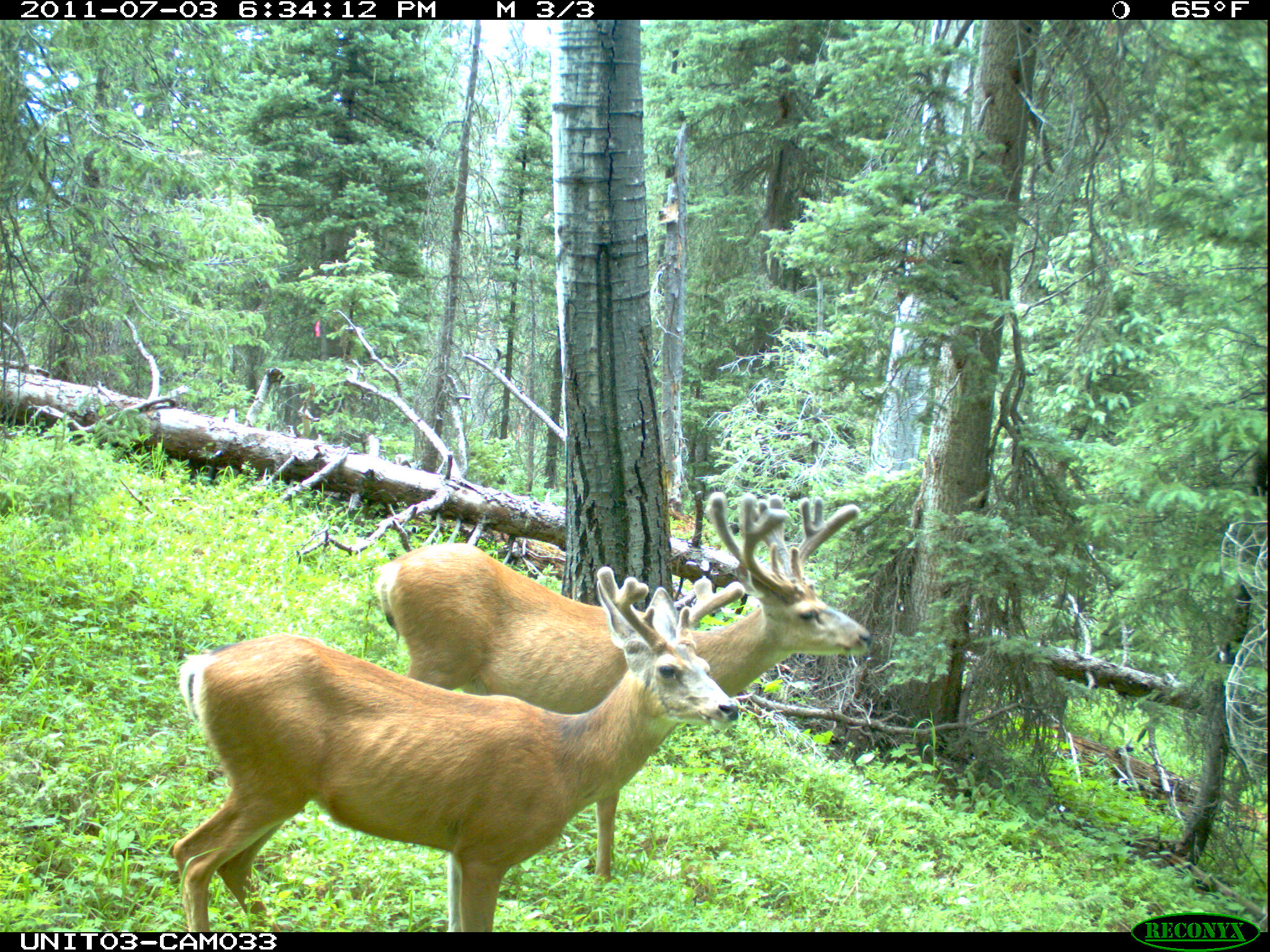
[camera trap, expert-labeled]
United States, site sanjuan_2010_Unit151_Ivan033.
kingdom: Animalia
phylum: Chordata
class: Mammalia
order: Artiodactyla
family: Cervidae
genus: Odocoileus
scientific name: Odocoileus hemionus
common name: mule deer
Odocoileus hemionus (mule deer).